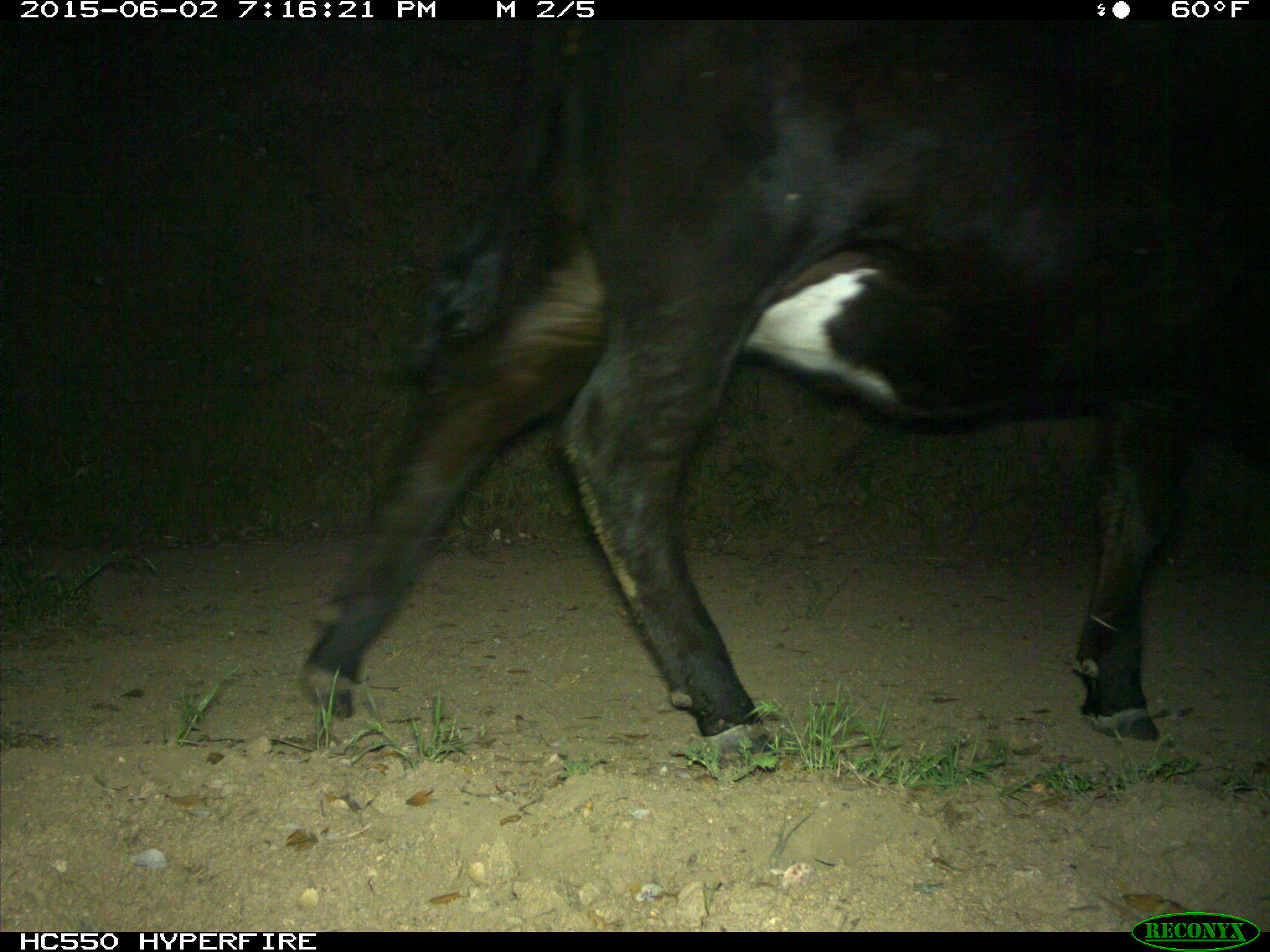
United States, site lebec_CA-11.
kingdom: Animalia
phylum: Chordata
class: Mammalia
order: Artiodactyla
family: Bovidae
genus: Bos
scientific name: Bos taurus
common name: domestic cow